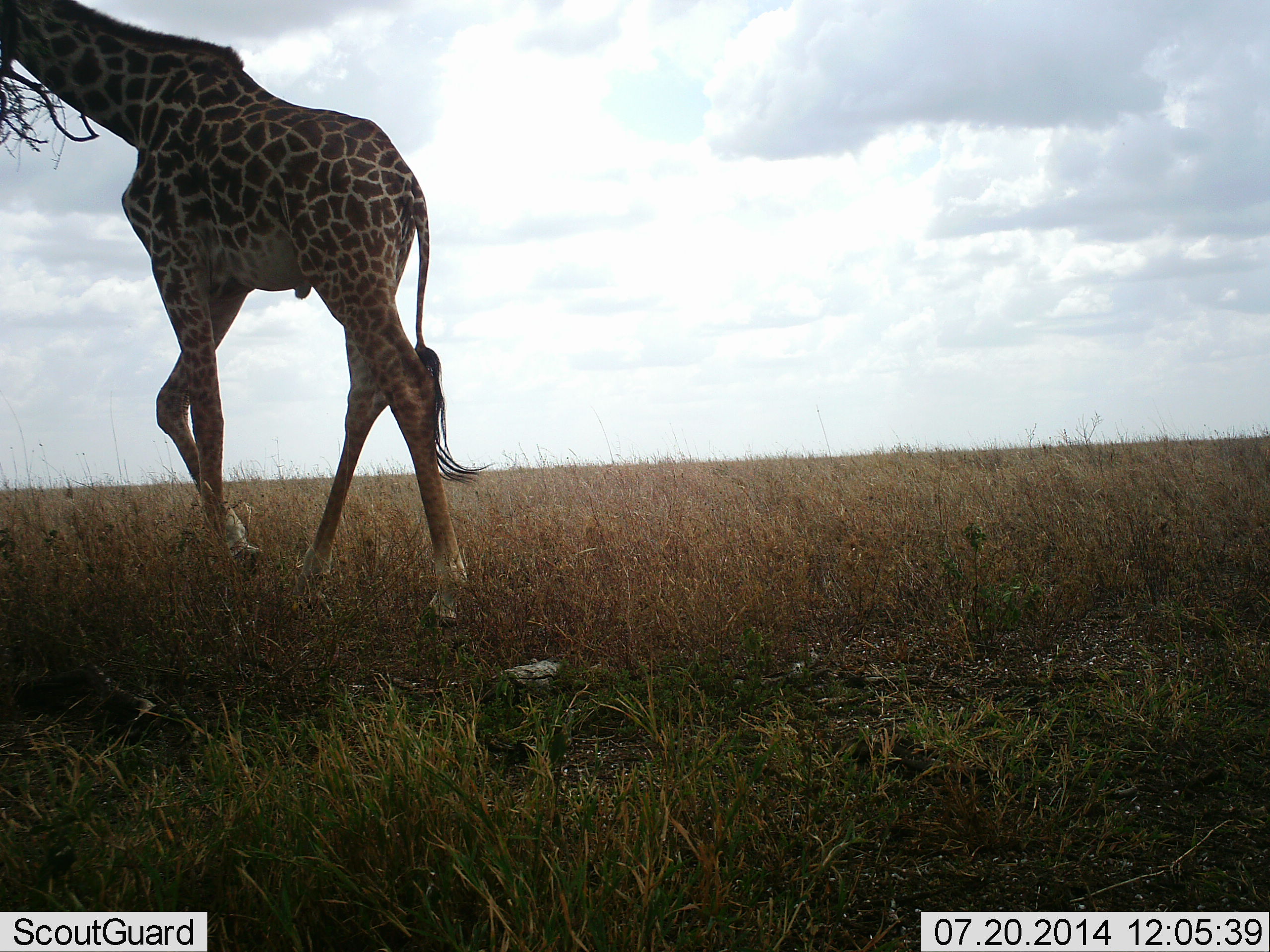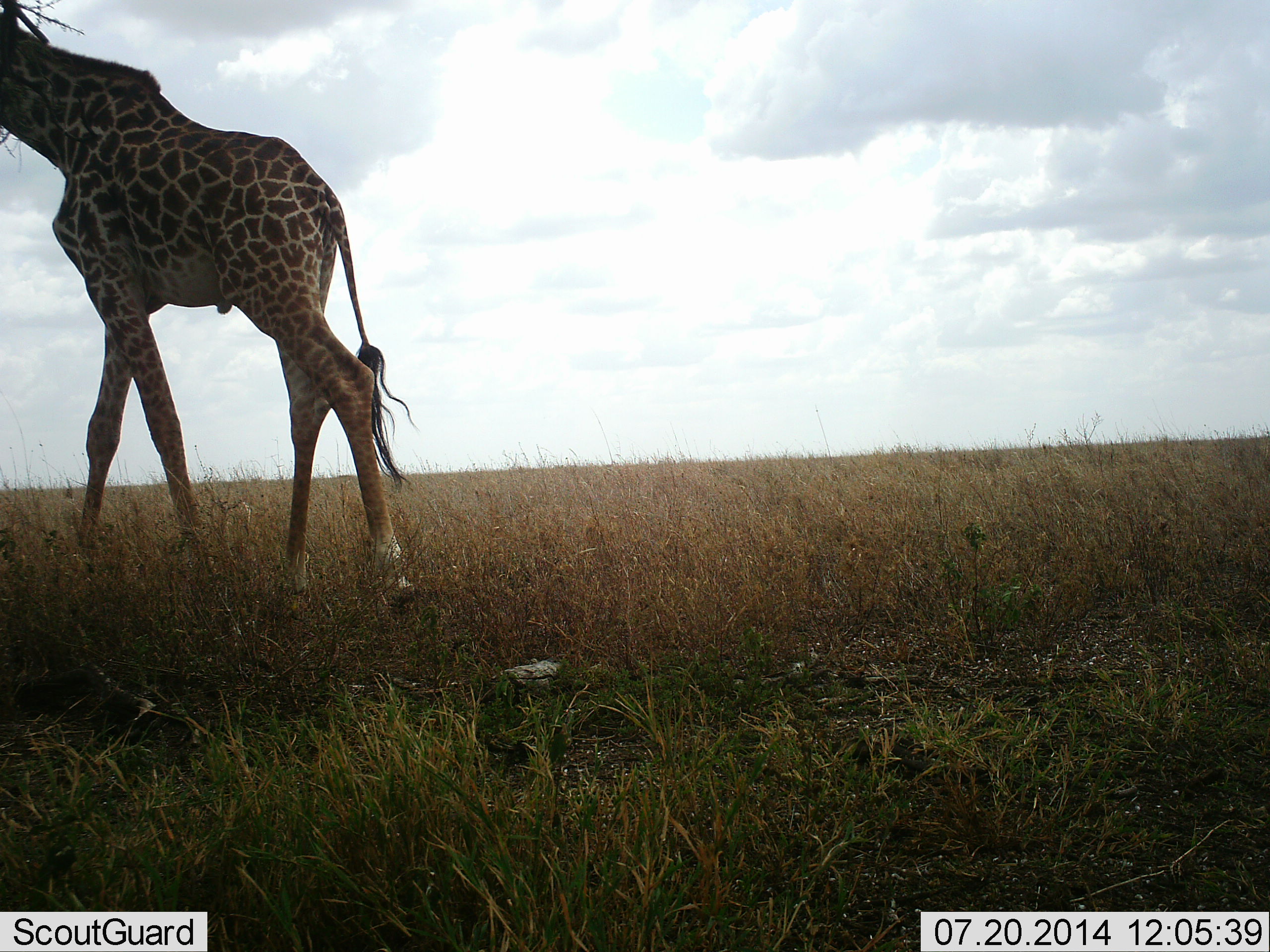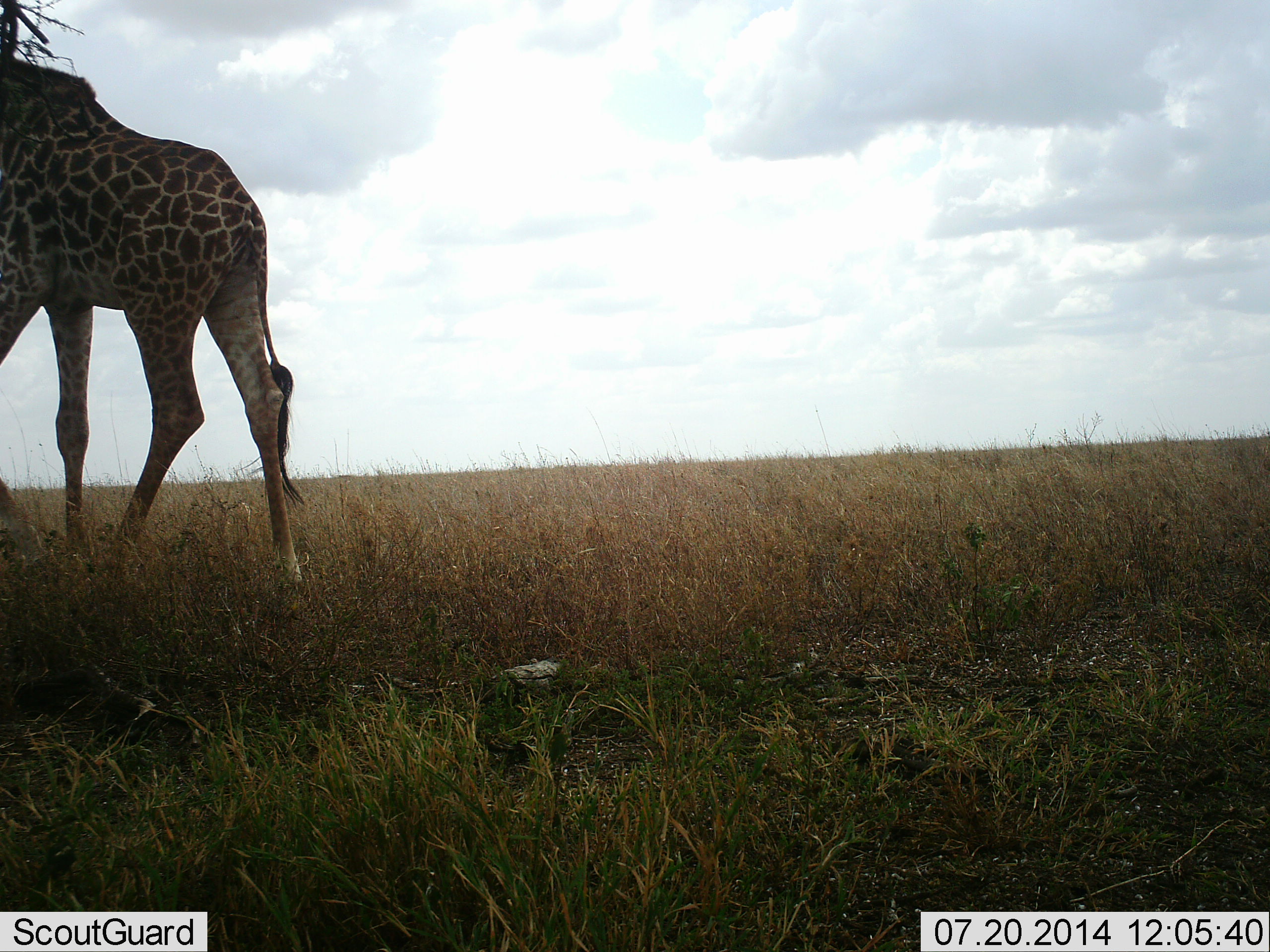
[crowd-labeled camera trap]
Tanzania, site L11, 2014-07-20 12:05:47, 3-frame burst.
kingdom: Animalia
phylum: Chordata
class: Mammalia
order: Artiodactyla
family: Giraffidae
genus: Giraffa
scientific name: Giraffa camelopardalis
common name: giraffe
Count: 1.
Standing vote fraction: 0%.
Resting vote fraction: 0%.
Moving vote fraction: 100%.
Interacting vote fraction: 0%.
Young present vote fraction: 0%.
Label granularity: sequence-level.